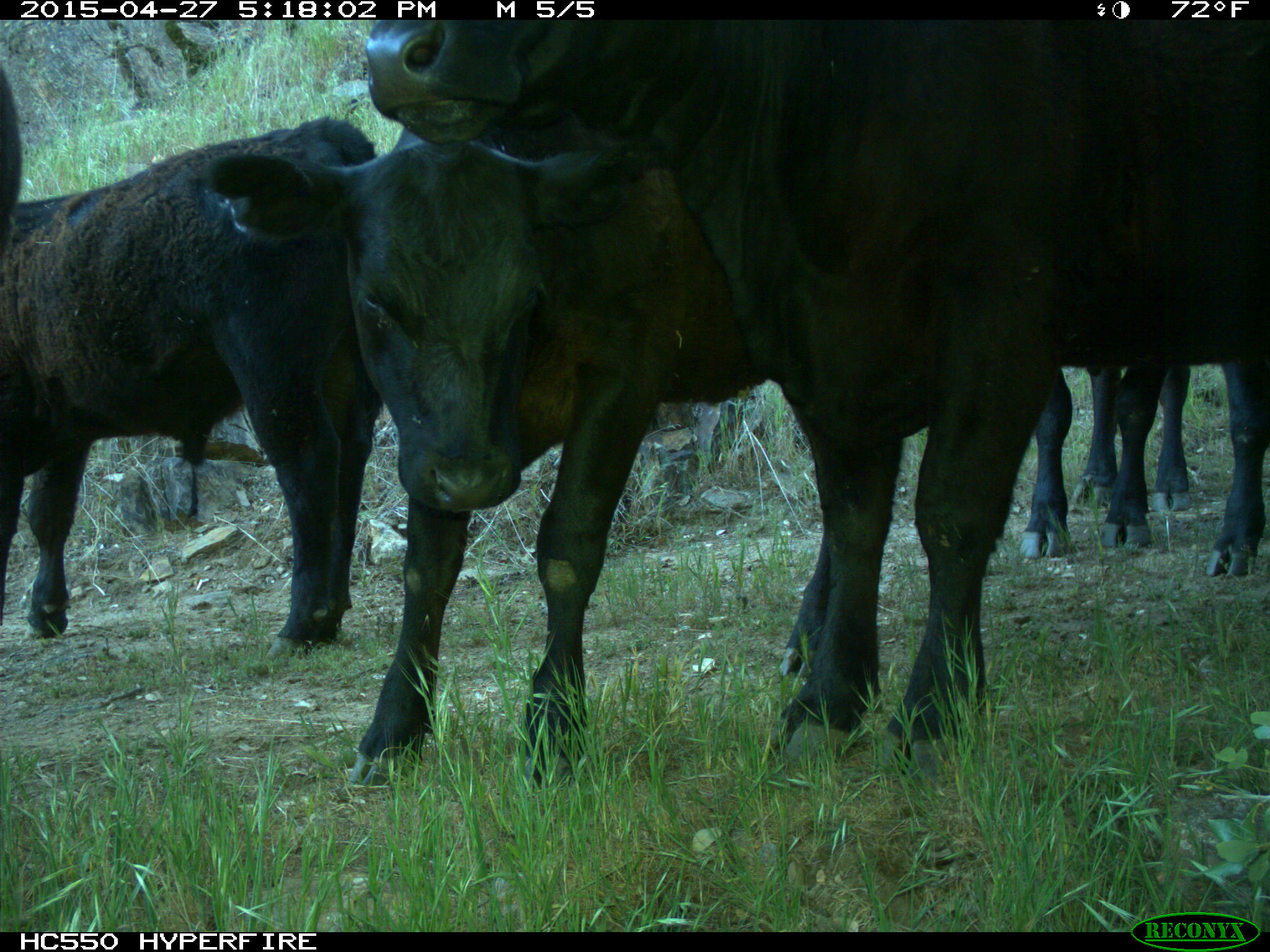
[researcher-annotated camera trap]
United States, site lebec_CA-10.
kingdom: Animalia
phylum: Chordata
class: Mammalia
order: Artiodactyla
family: Bovidae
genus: Bos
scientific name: Bos taurus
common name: domestic cow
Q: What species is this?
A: Bos taurus (domestic cow).